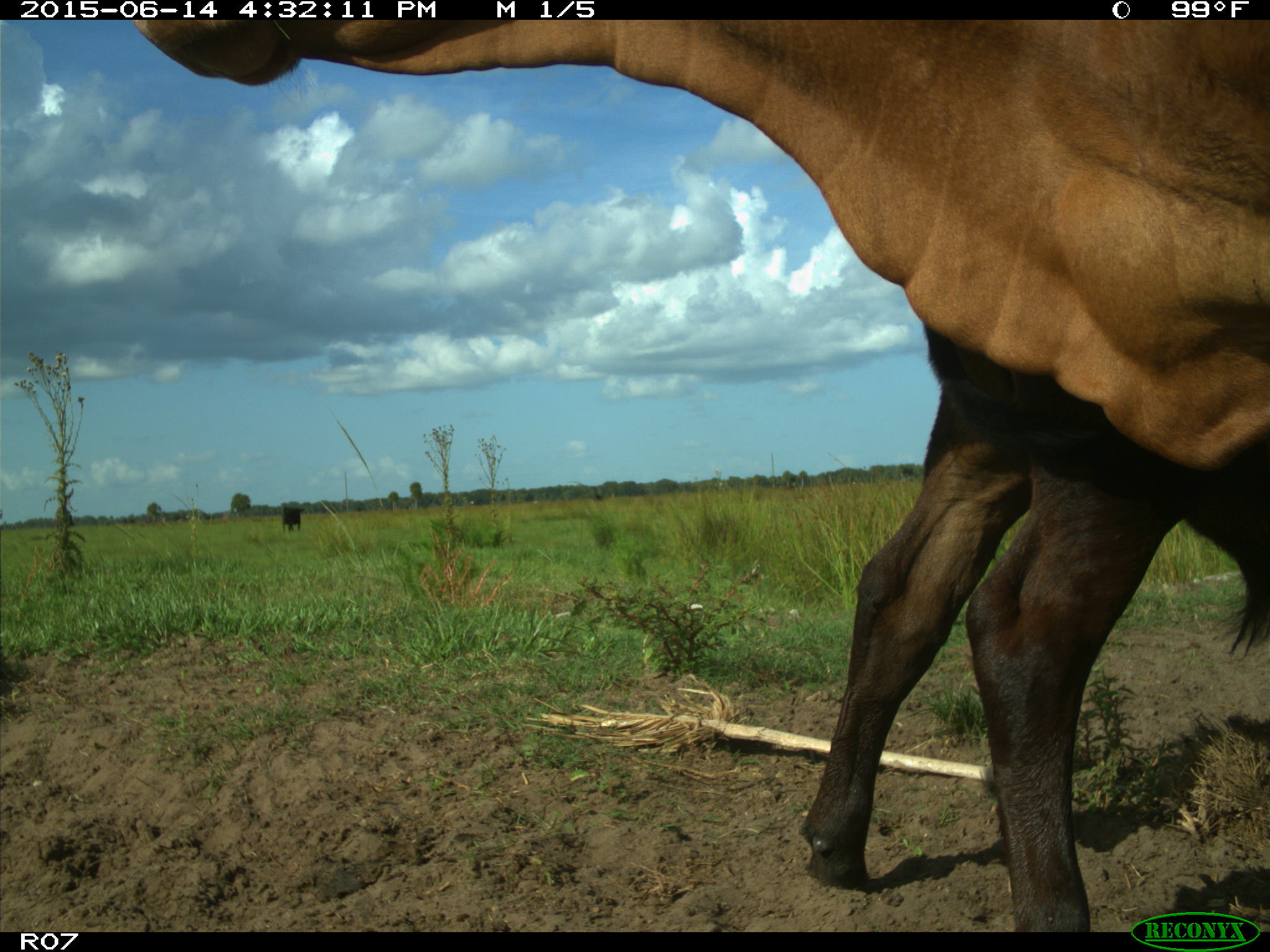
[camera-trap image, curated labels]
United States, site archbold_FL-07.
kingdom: Animalia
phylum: Chordata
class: Mammalia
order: Artiodactyla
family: Bovidae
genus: Bos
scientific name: Bos taurus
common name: domestic cow